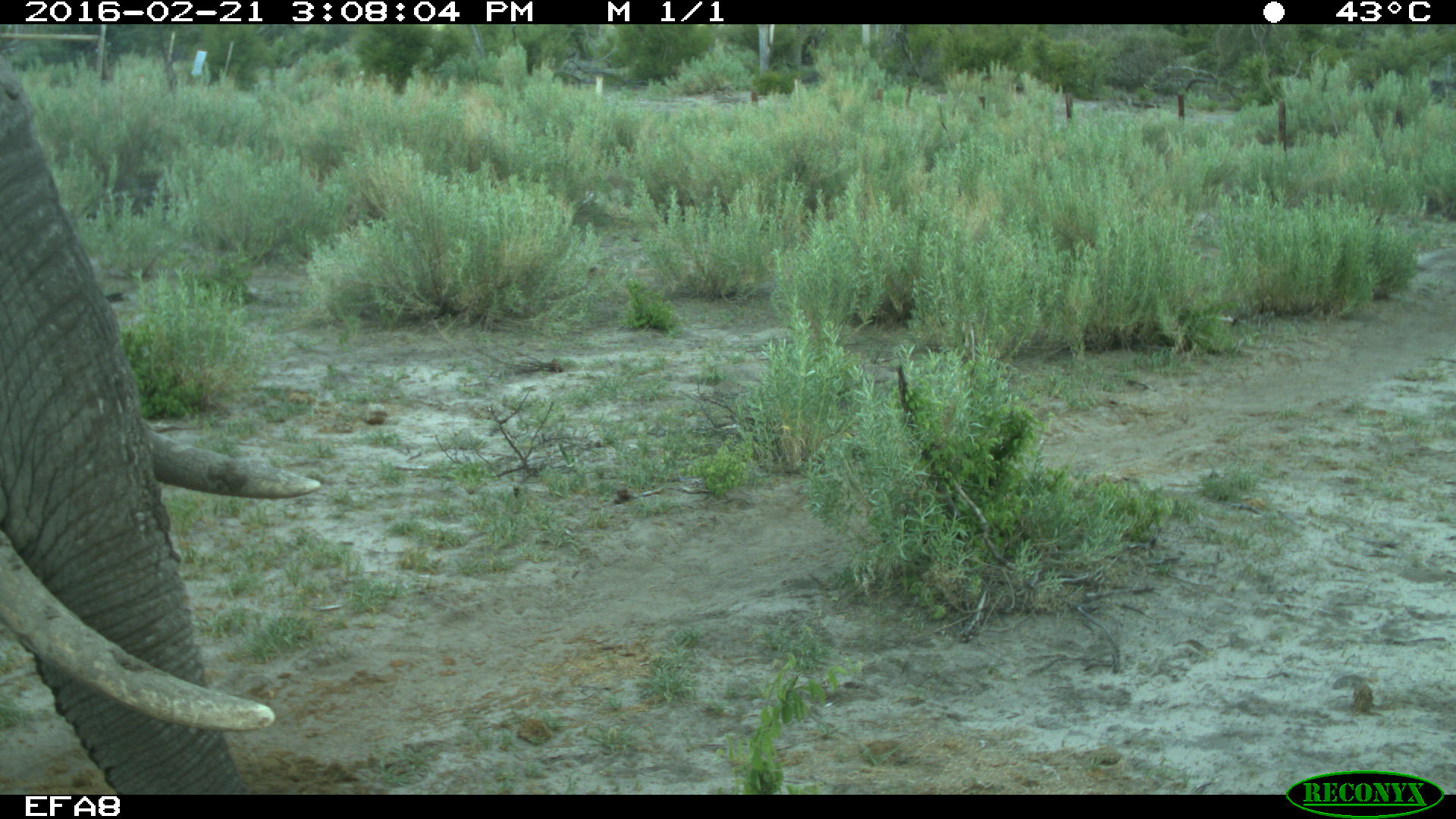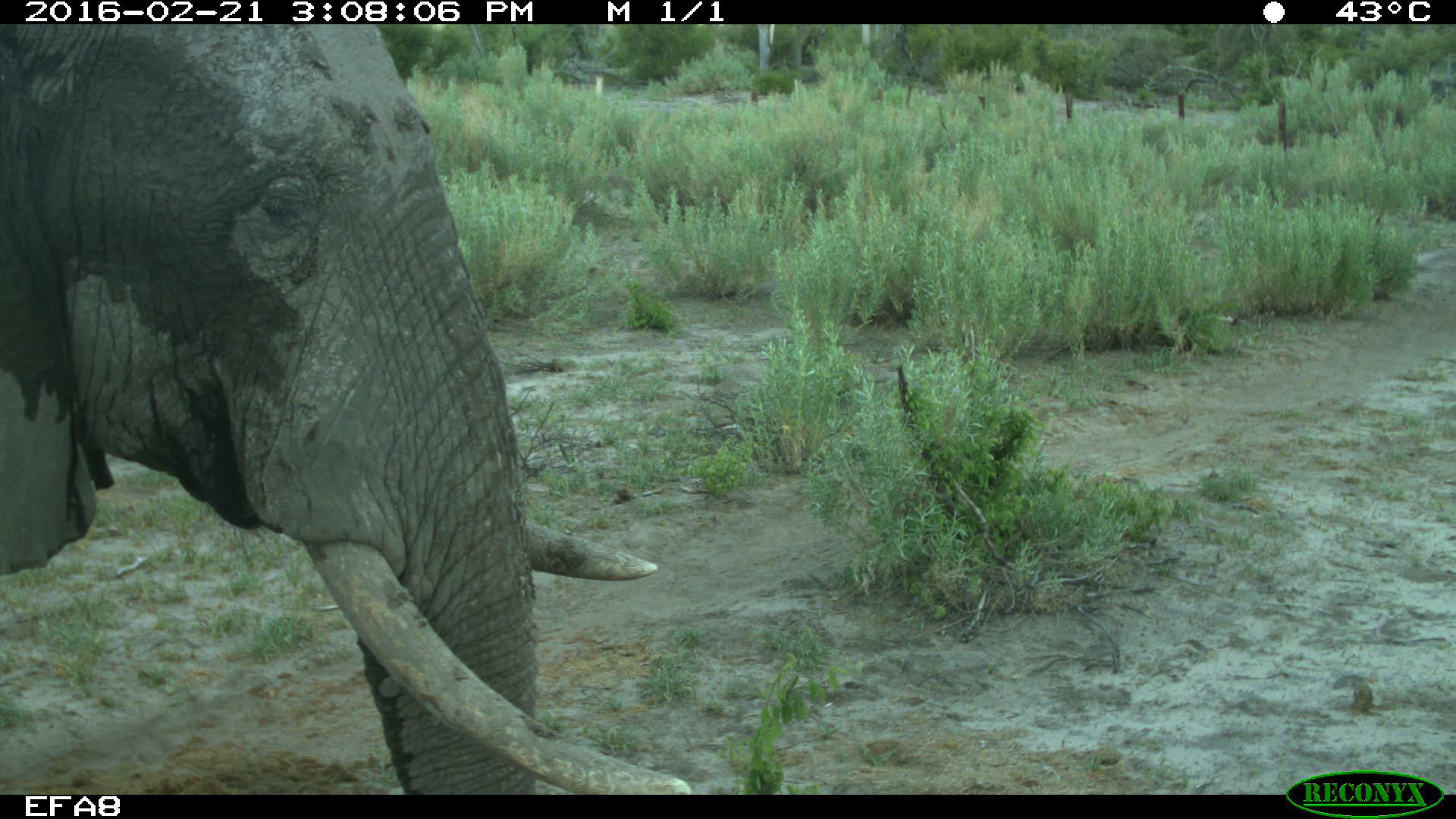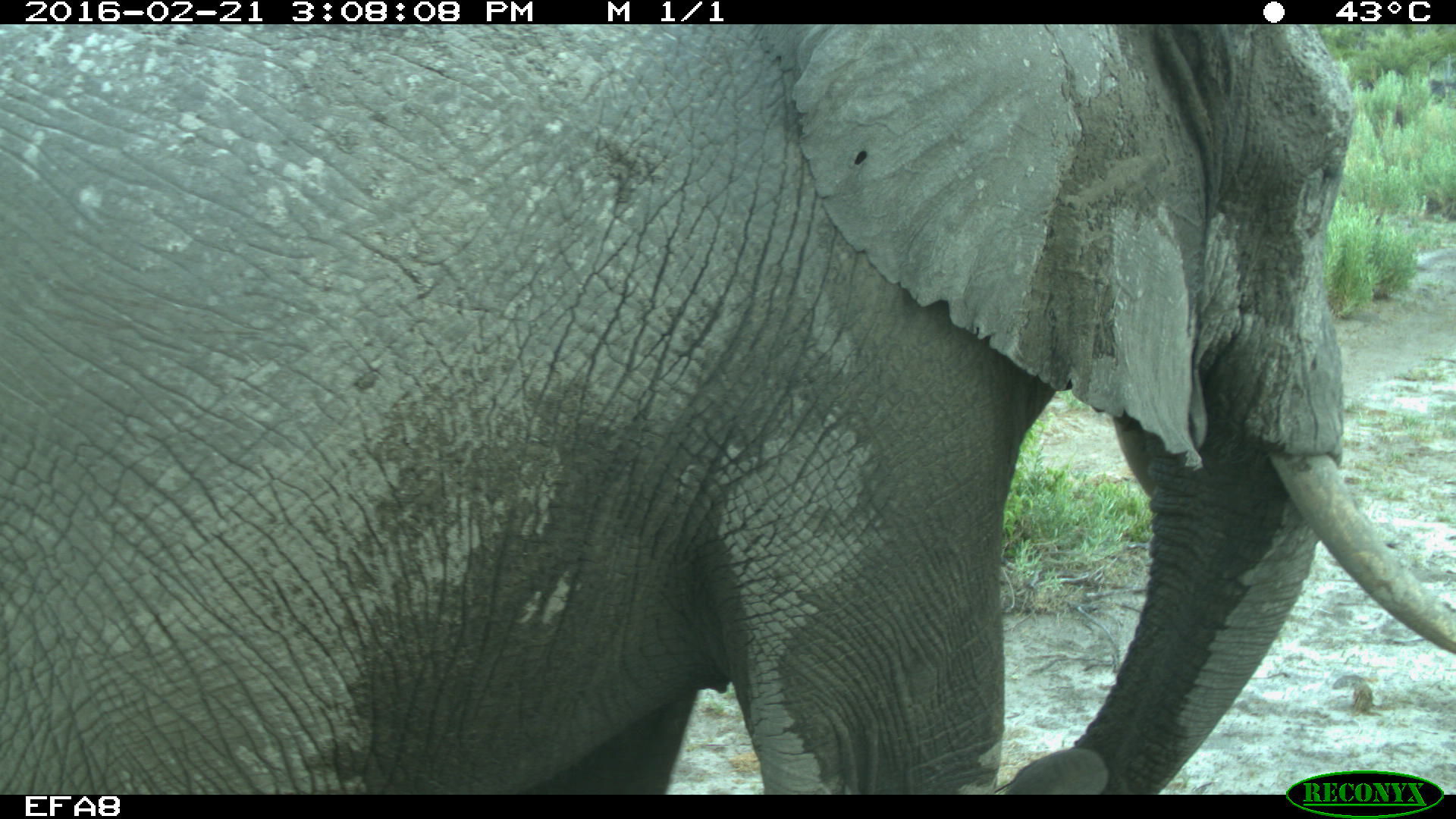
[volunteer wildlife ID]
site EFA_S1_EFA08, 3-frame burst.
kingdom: Animalia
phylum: Chordata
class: Mammalia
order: Proboscidea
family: Elephantidae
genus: Loxodonta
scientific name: Loxodonta africana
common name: african bush elephant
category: elephant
Elephant (african bush elephant) (Loxodonta africana), count 1. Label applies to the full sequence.